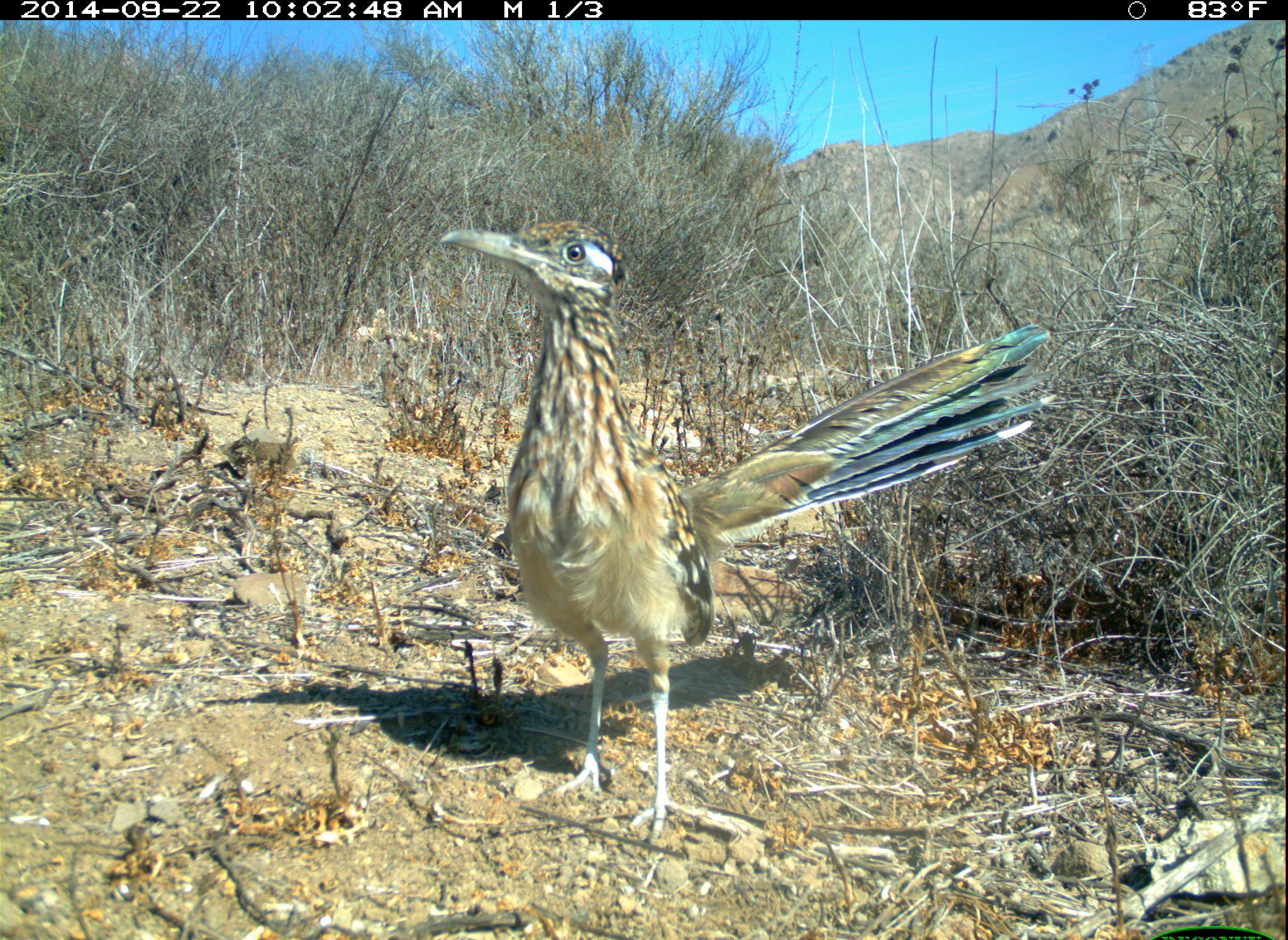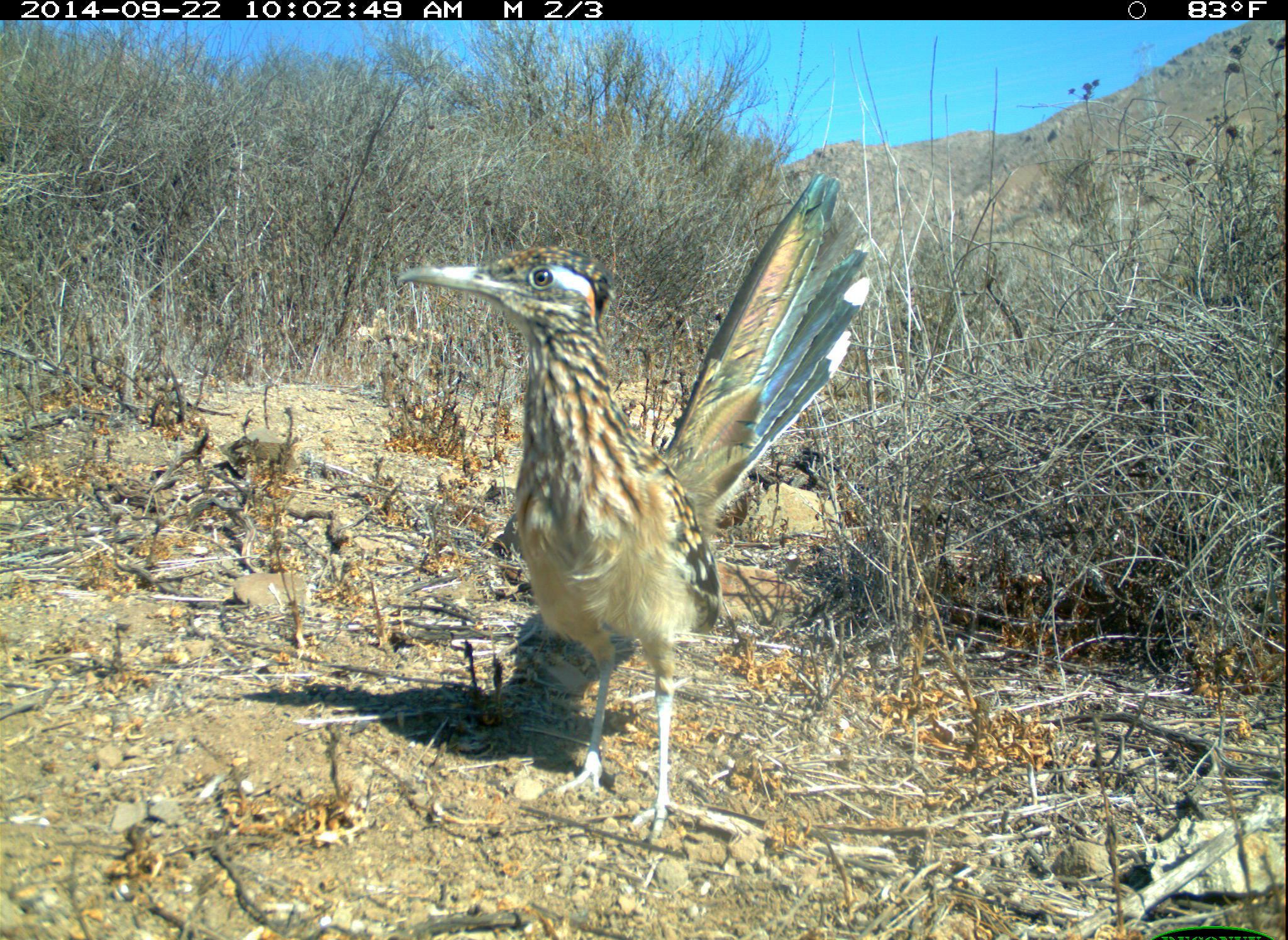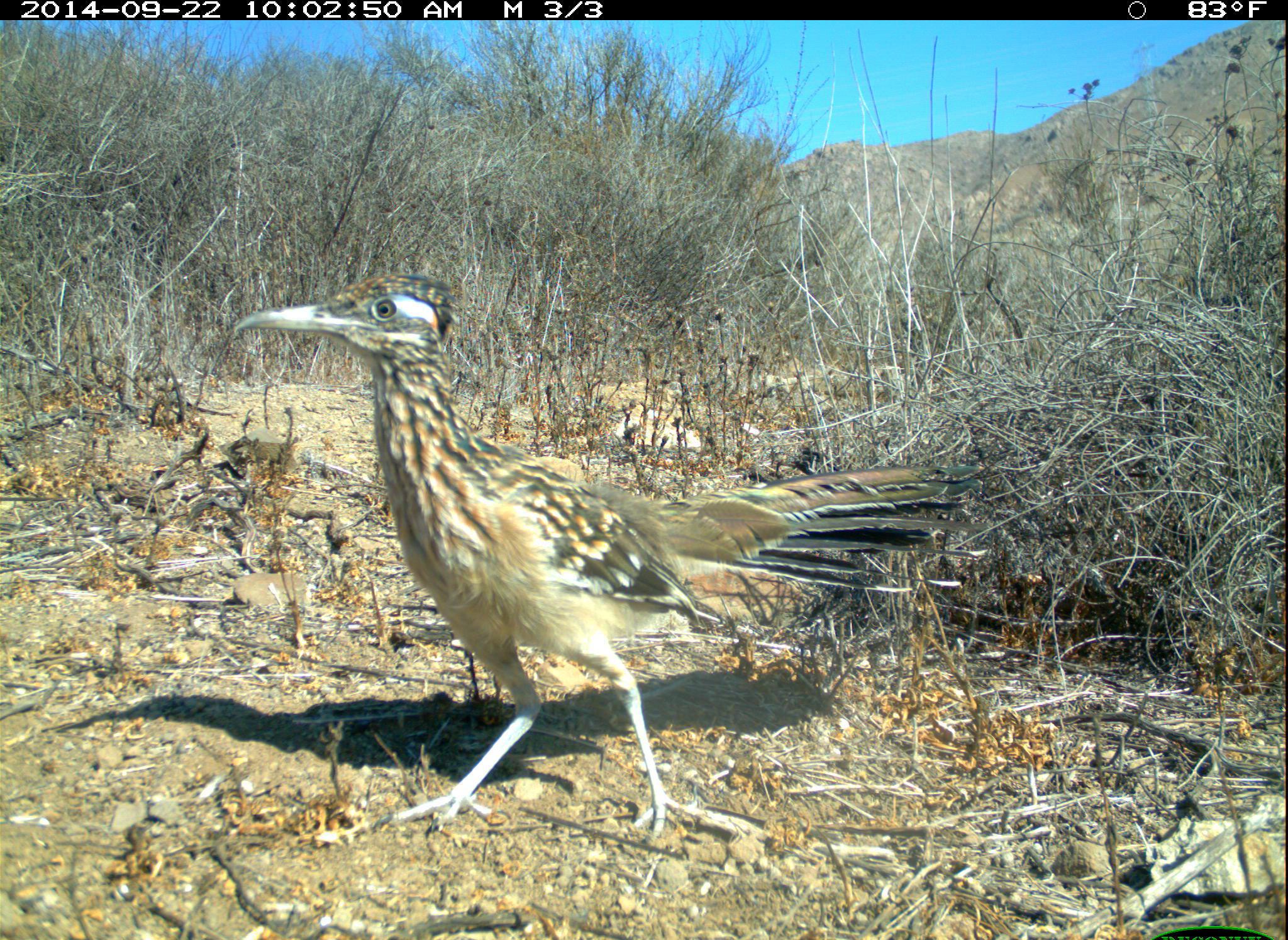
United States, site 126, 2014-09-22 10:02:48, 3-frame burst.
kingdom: Animalia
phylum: Chordata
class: Aves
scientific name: Aves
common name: bird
Bird (Aves).